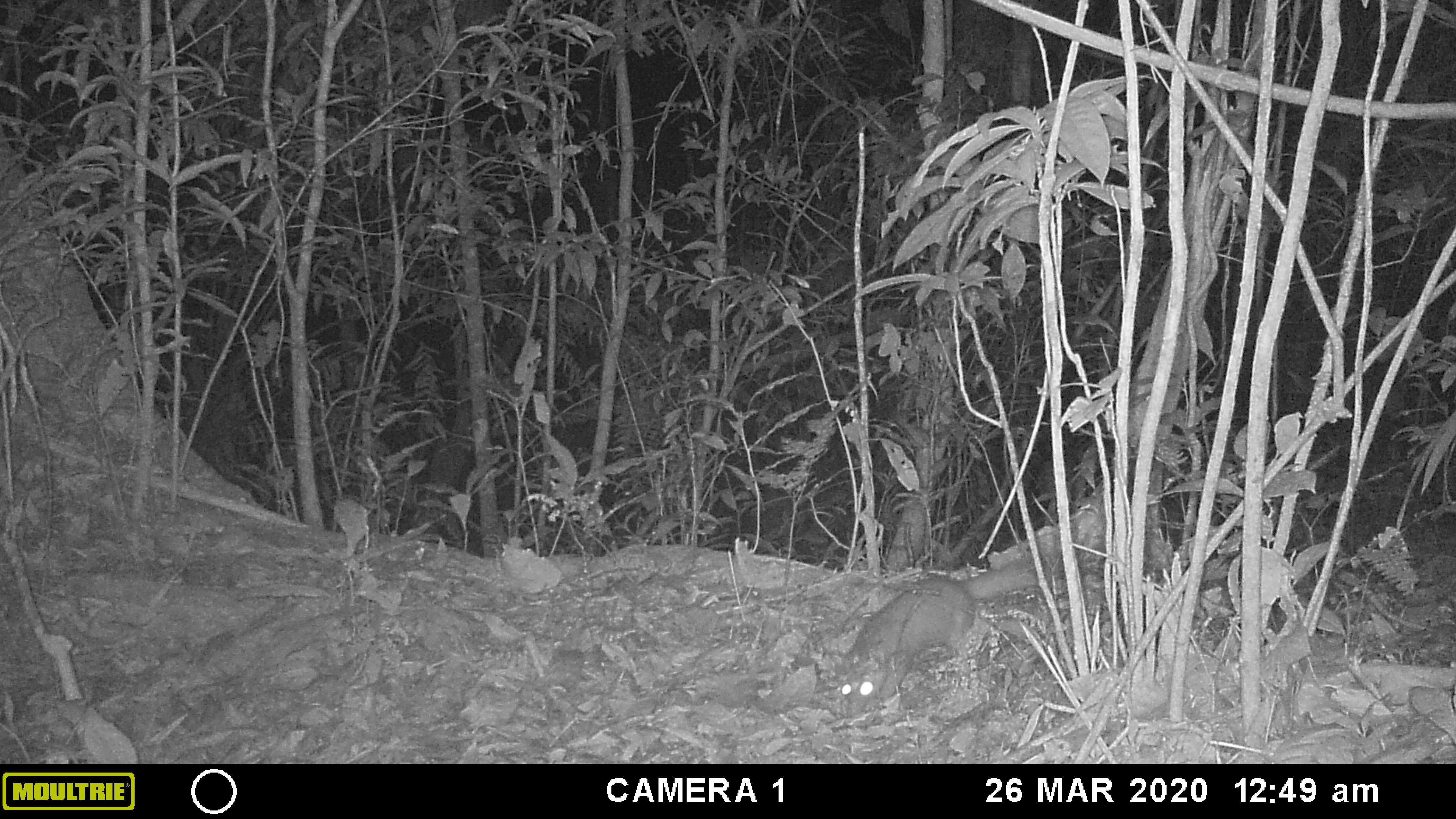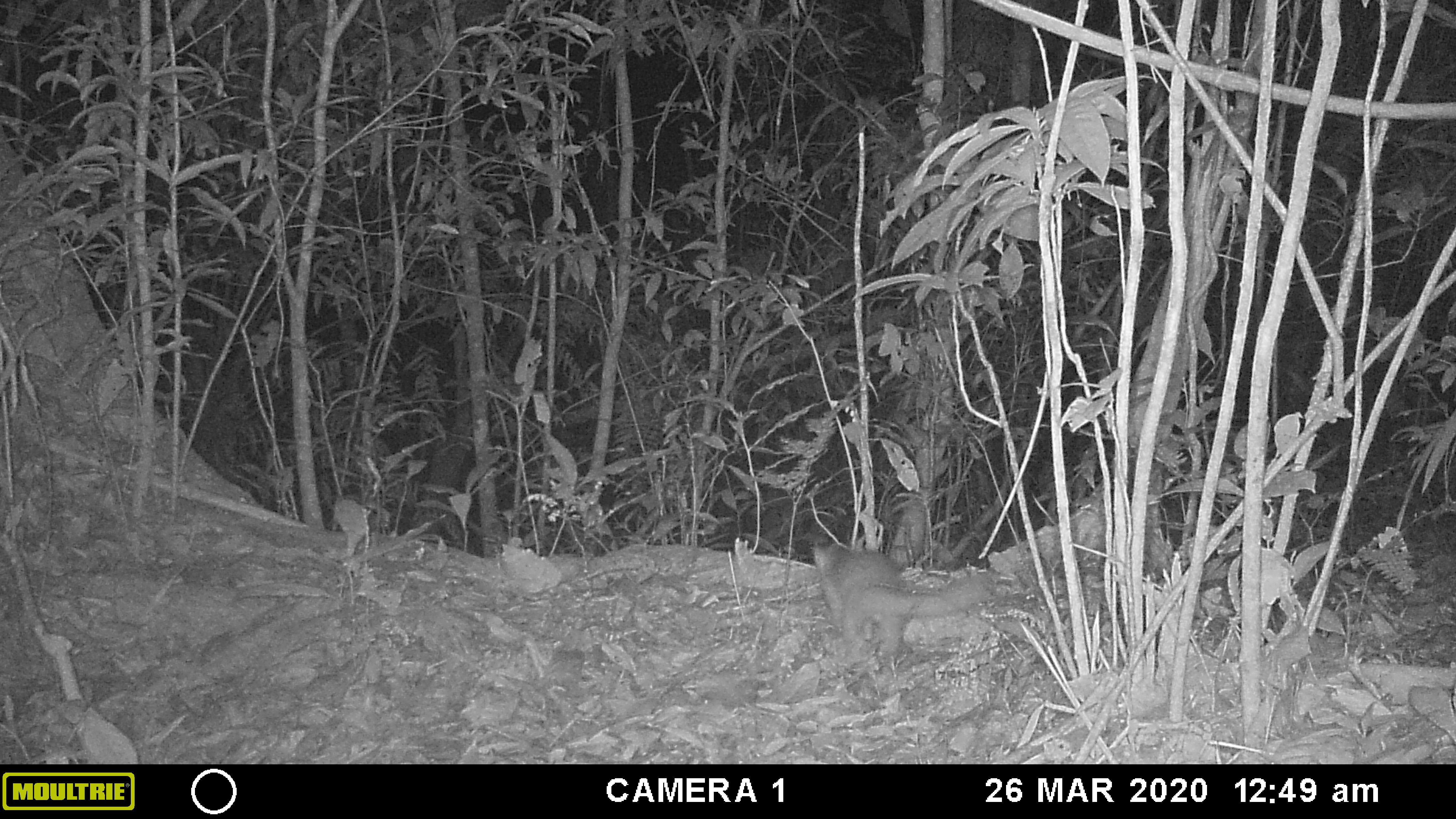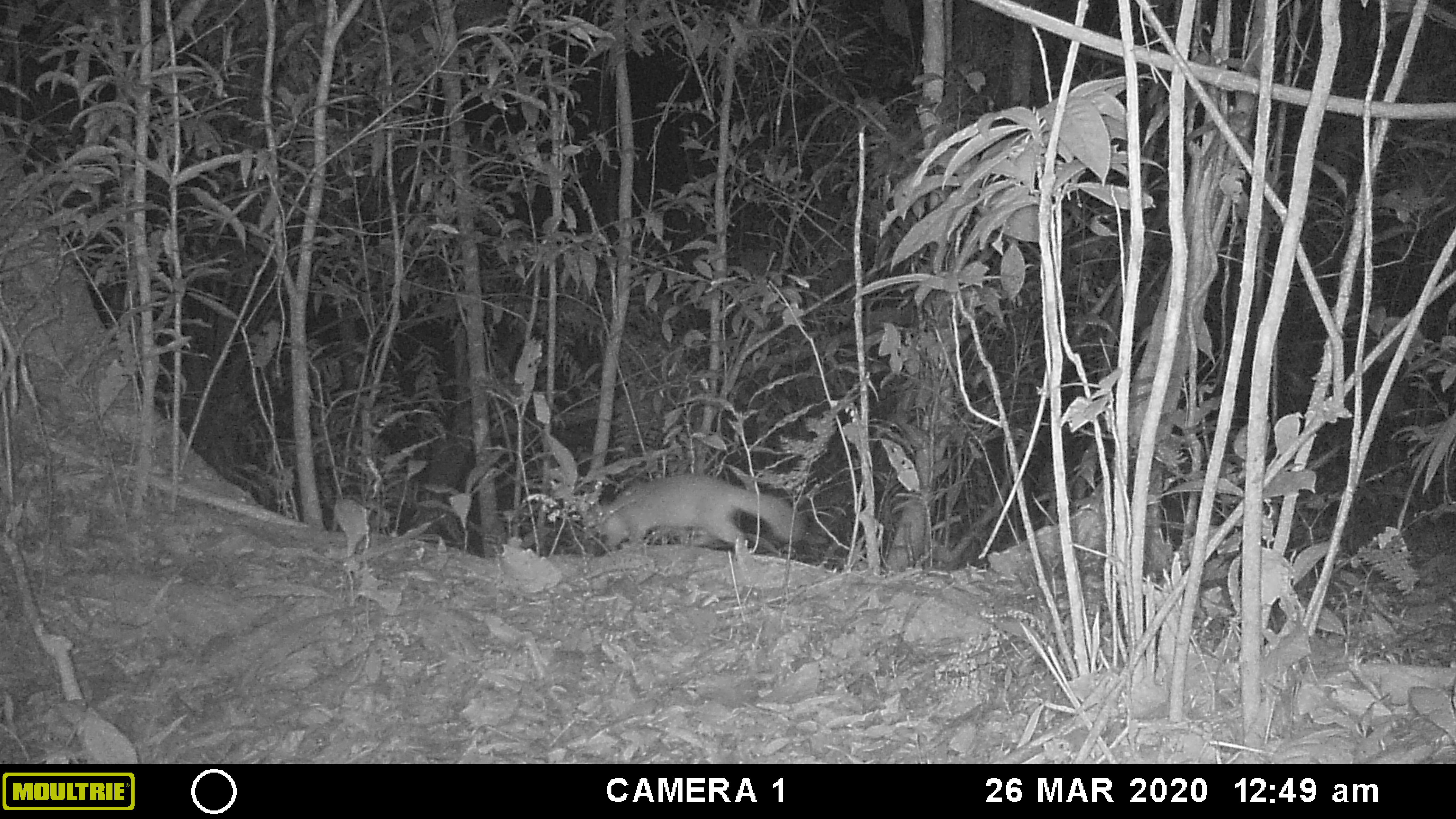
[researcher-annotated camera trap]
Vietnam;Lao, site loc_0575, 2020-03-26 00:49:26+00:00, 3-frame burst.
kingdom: Animalia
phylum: Chordata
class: Mammalia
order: Carnivora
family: Mustelidae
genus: Melogale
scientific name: Melogale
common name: ferret badger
Ferret badger (Melogale). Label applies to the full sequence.